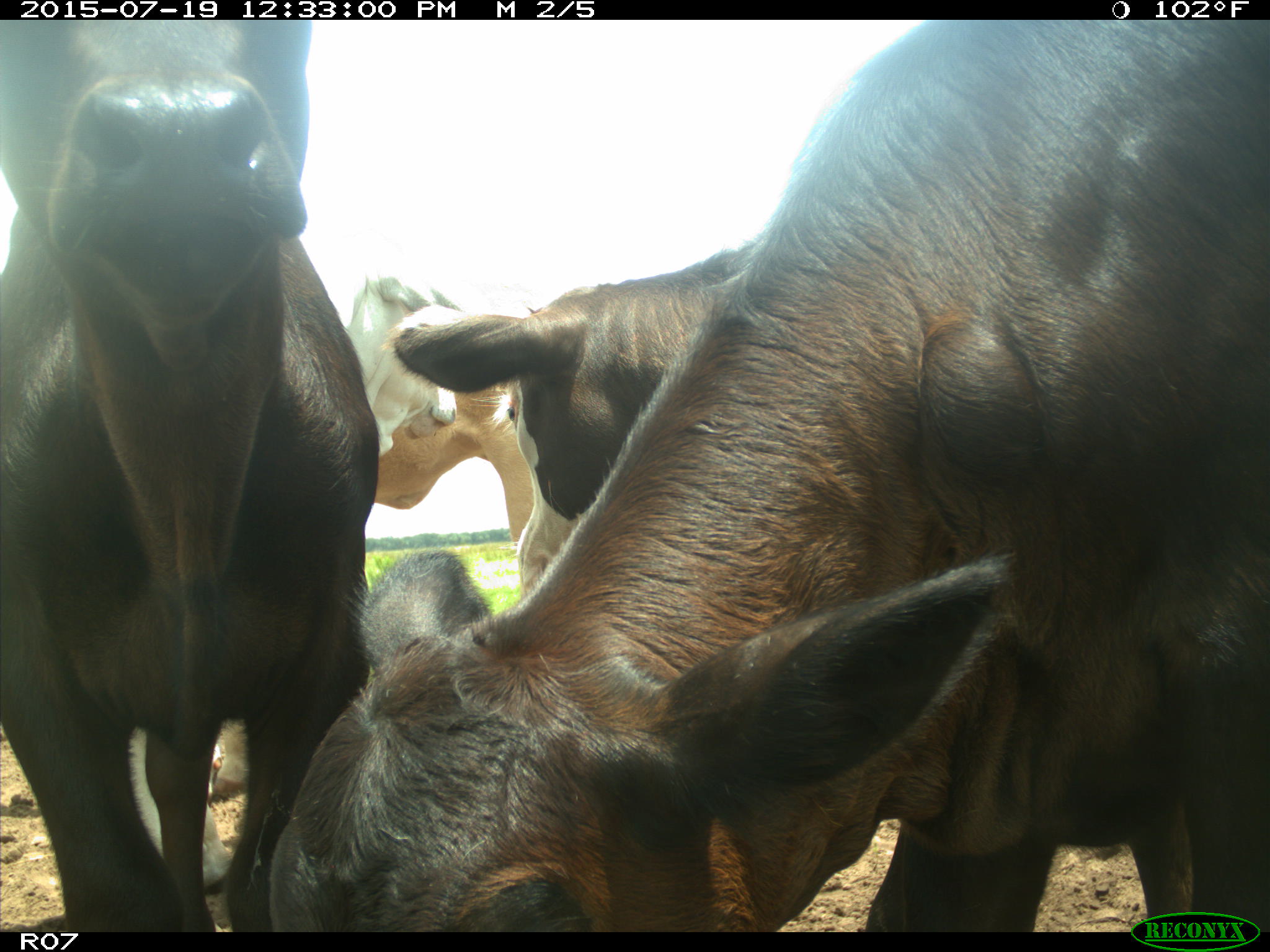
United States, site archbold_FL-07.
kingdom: Animalia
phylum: Chordata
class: Mammalia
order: Artiodactyla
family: Bovidae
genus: Bos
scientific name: Bos taurus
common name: domestic cow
Bos taurus (domestic cow).